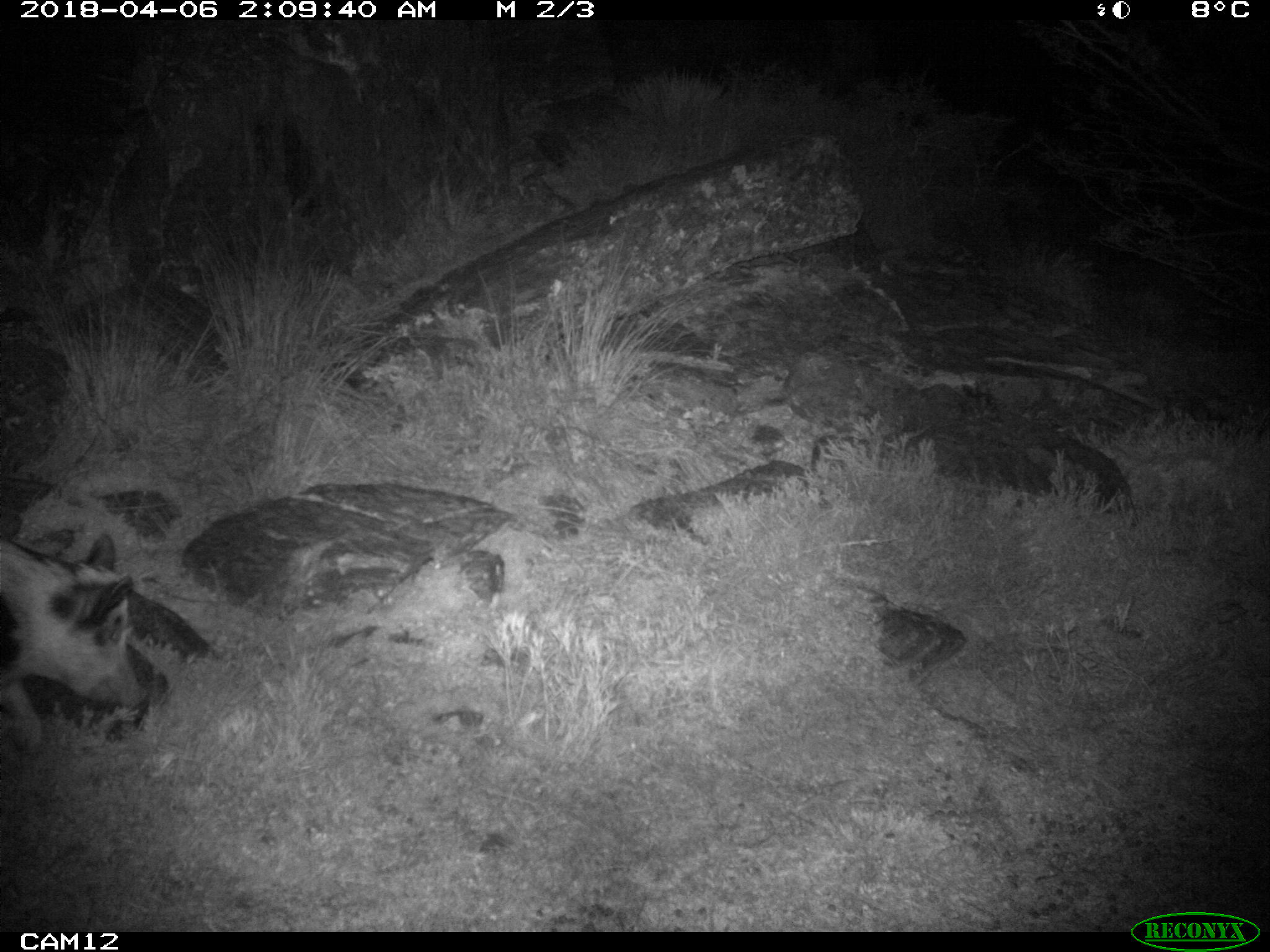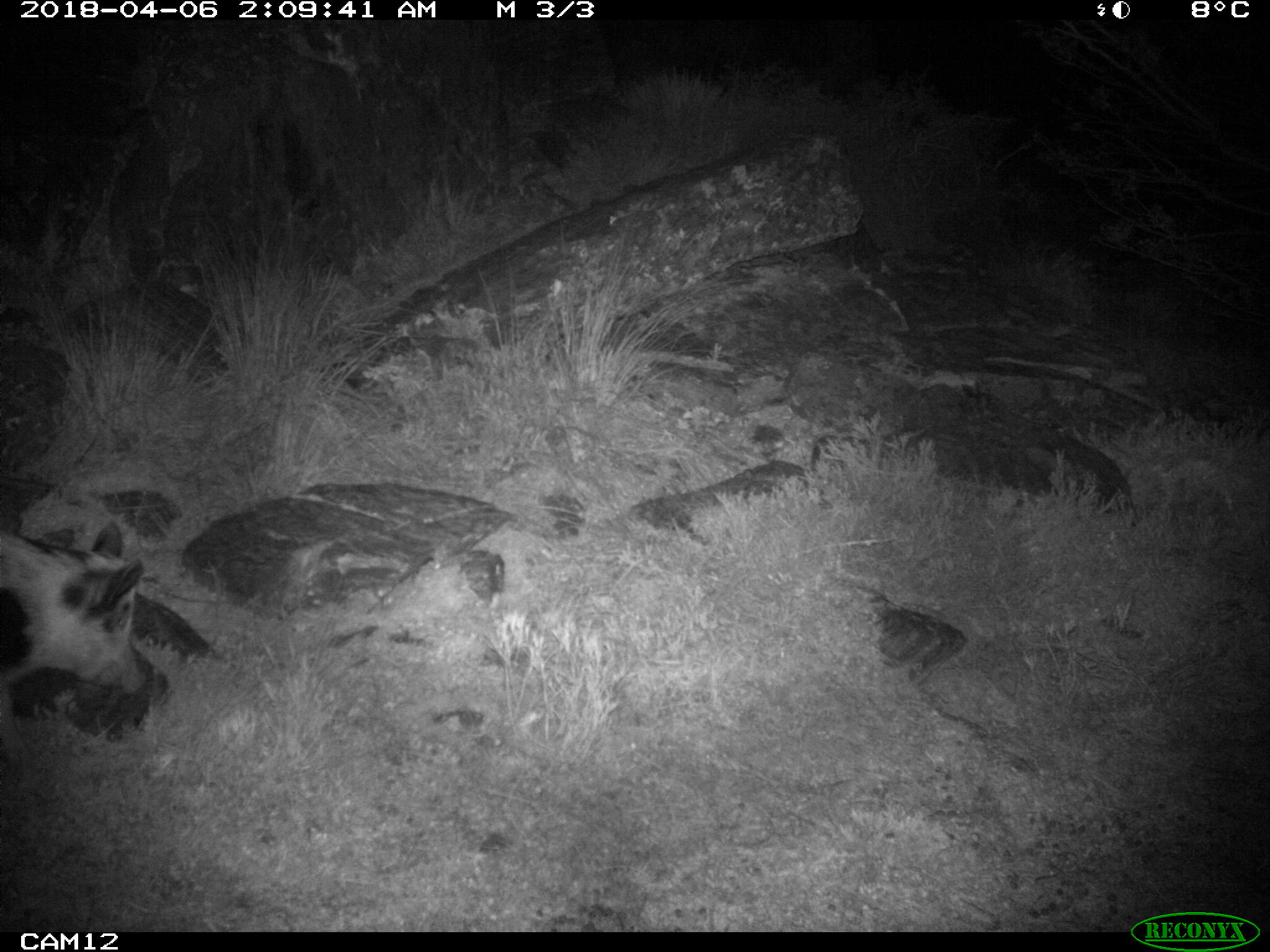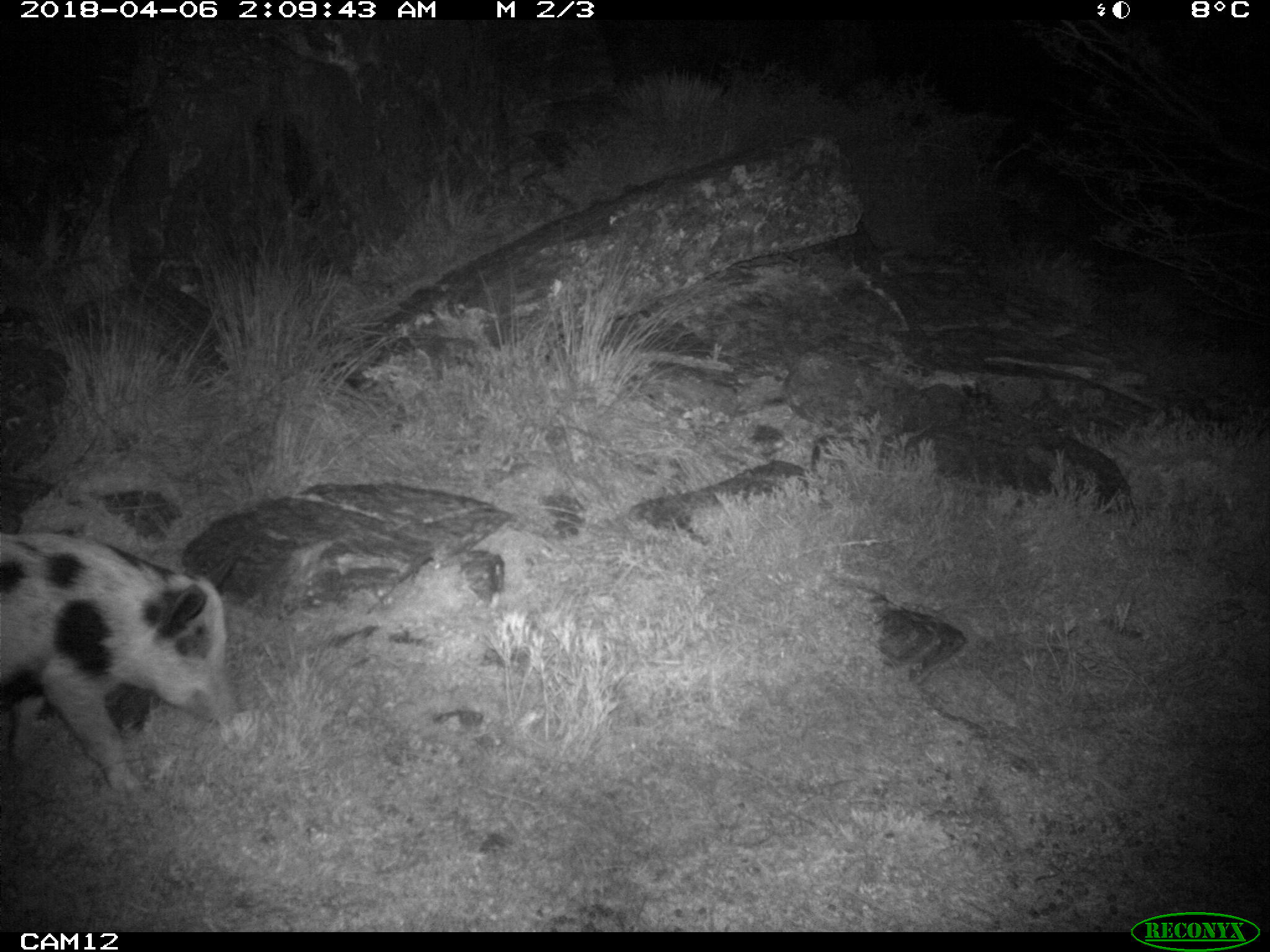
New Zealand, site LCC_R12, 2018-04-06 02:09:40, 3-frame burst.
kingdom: Animalia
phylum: Chordata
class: Mammalia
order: Artiodactyla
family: Suidae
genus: Sus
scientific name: Sus scrofa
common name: pig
Pig (Sus scrofa).